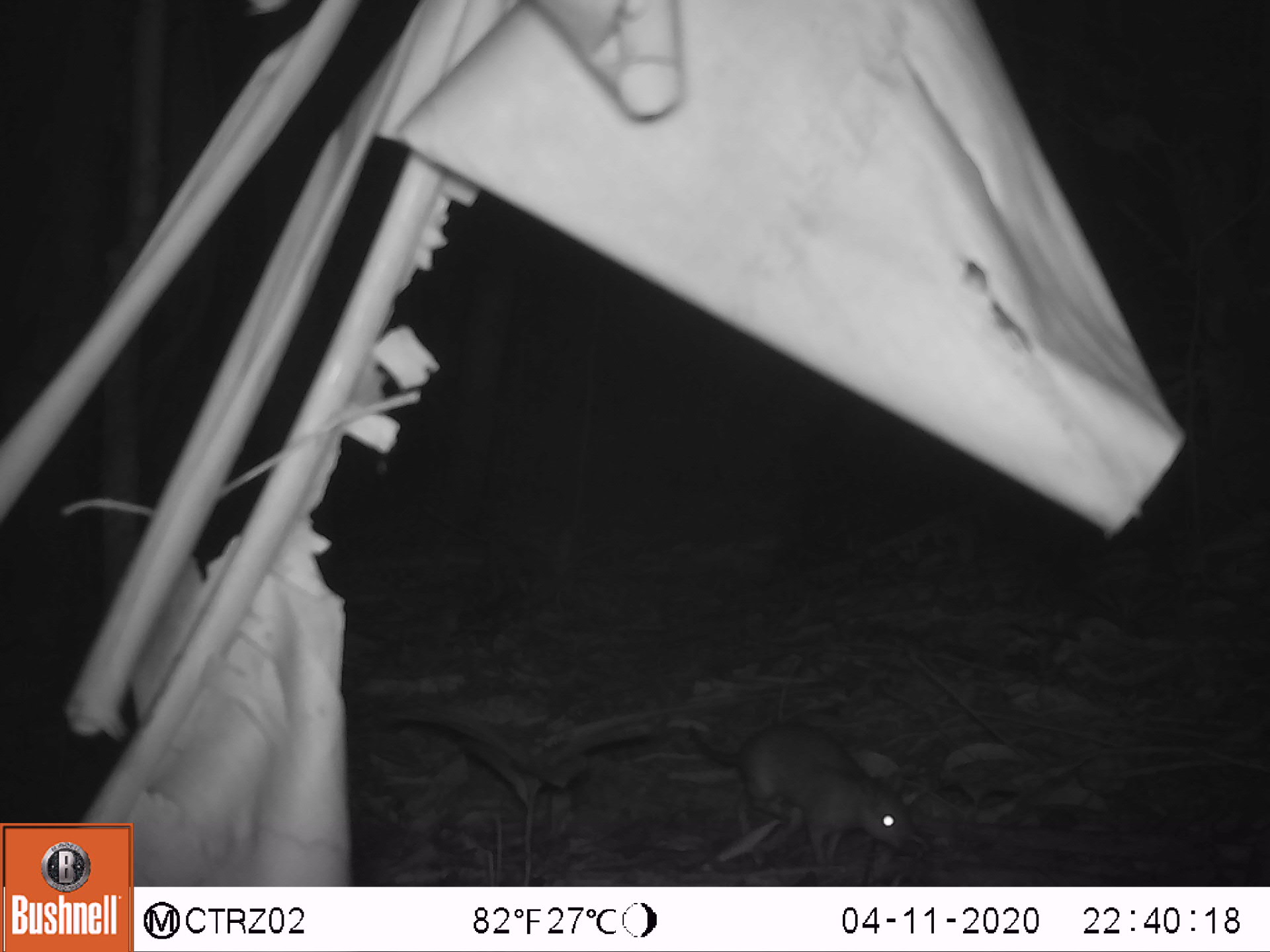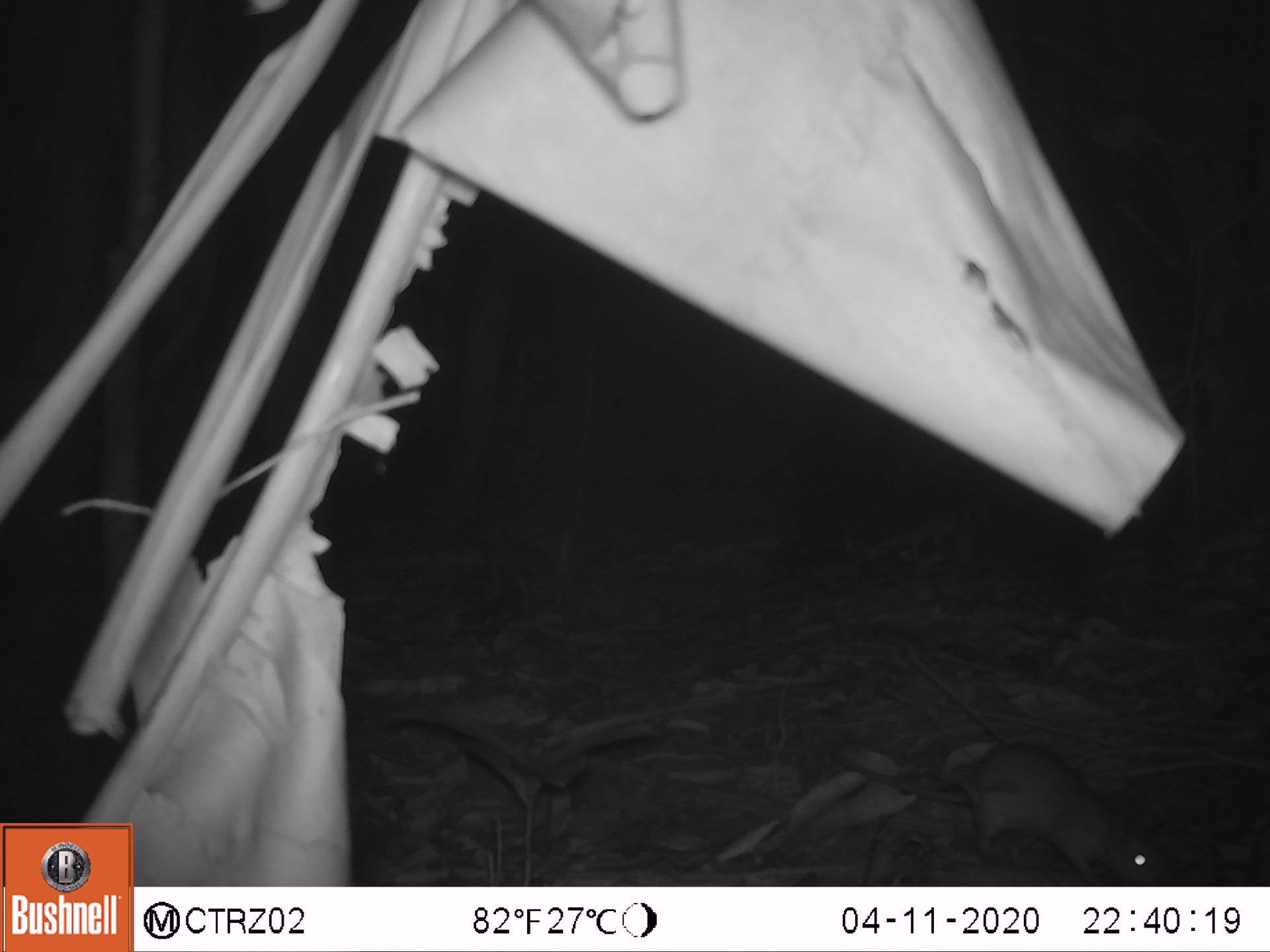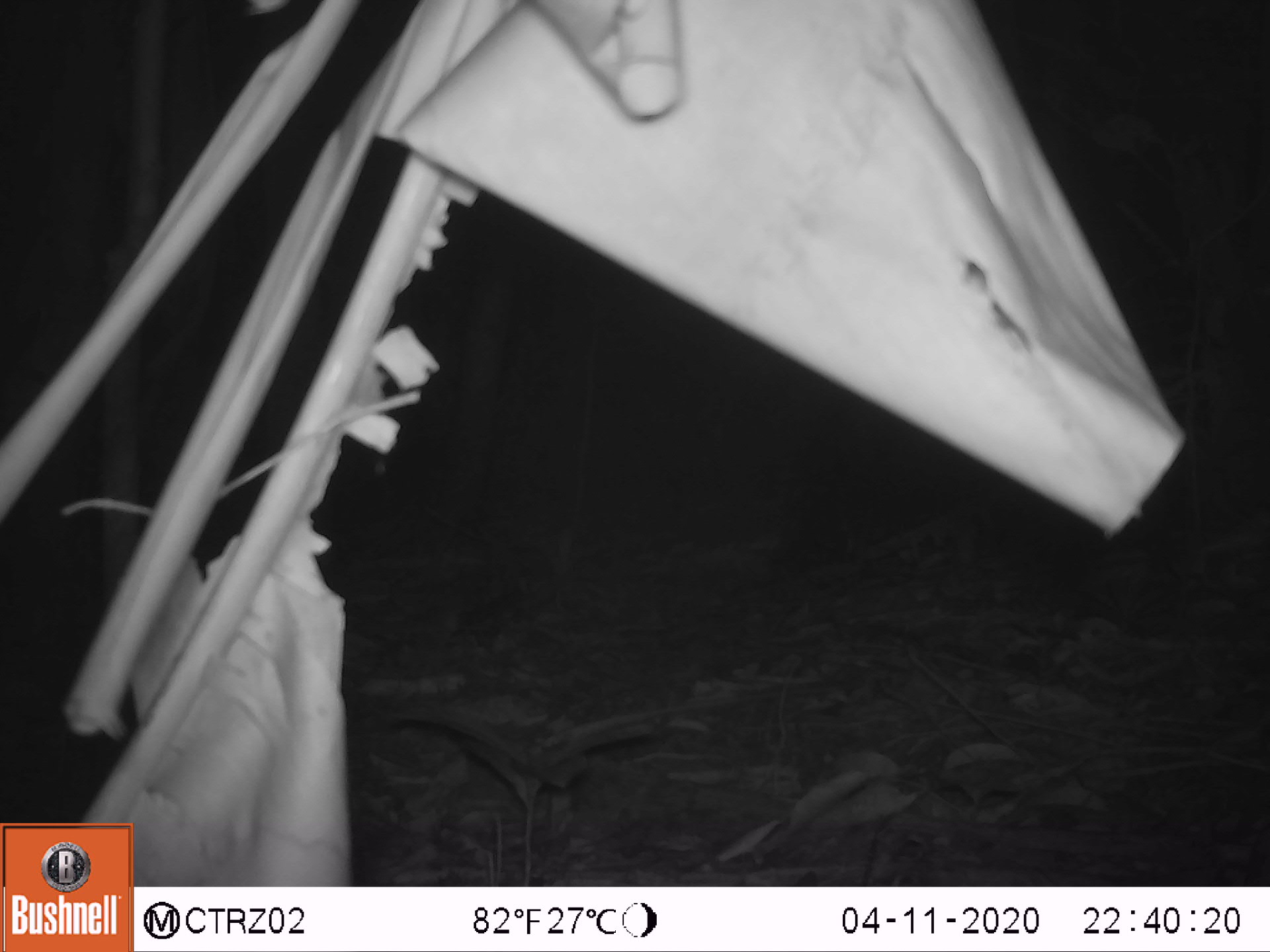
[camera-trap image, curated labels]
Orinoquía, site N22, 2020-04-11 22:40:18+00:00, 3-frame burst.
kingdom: Animalia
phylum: Chordata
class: Mammalia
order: Rodentia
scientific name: Rodentia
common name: rodent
Rodent (Rodentia).